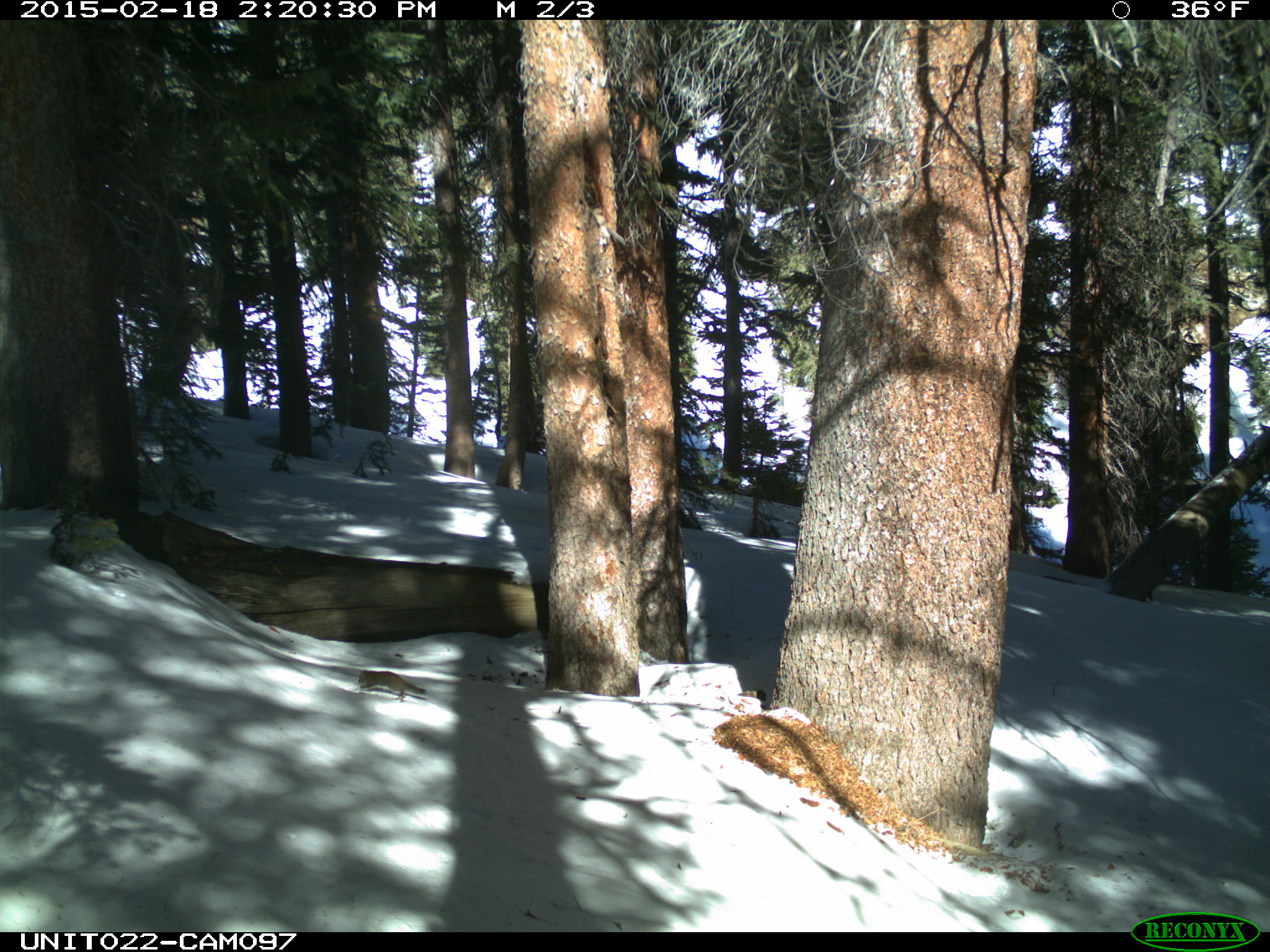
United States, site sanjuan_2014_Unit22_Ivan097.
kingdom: Animalia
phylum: Chordata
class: Mammalia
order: Rodentia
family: Sciuridae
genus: Tamiasciurus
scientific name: Tamiasciurus hudsonicus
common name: american red squirrel